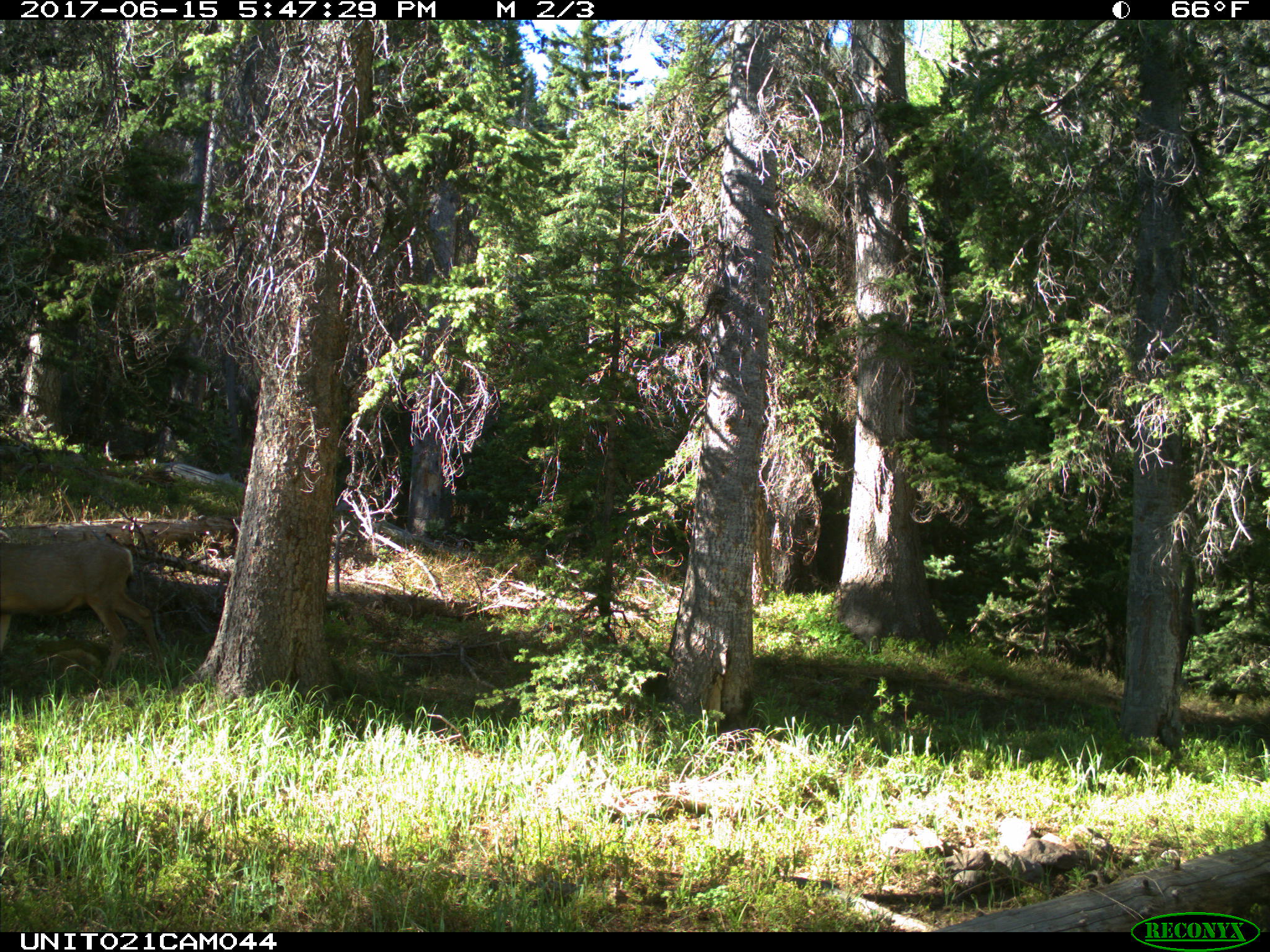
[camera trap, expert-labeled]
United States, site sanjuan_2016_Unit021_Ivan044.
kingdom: Animalia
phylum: Chordata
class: Mammalia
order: Artiodactyla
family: Cervidae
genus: Odocoileus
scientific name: Odocoileus hemionus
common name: mule deer